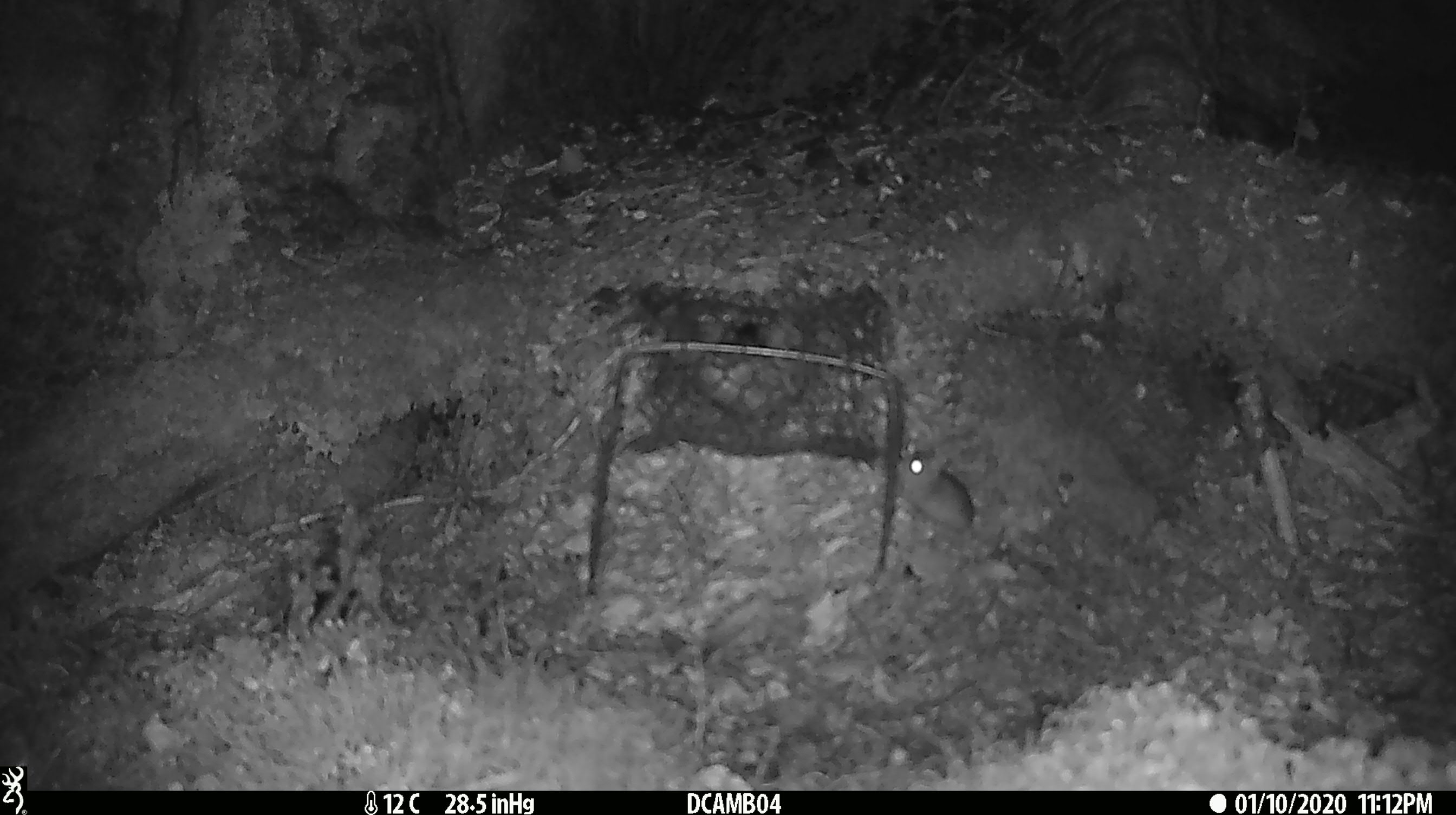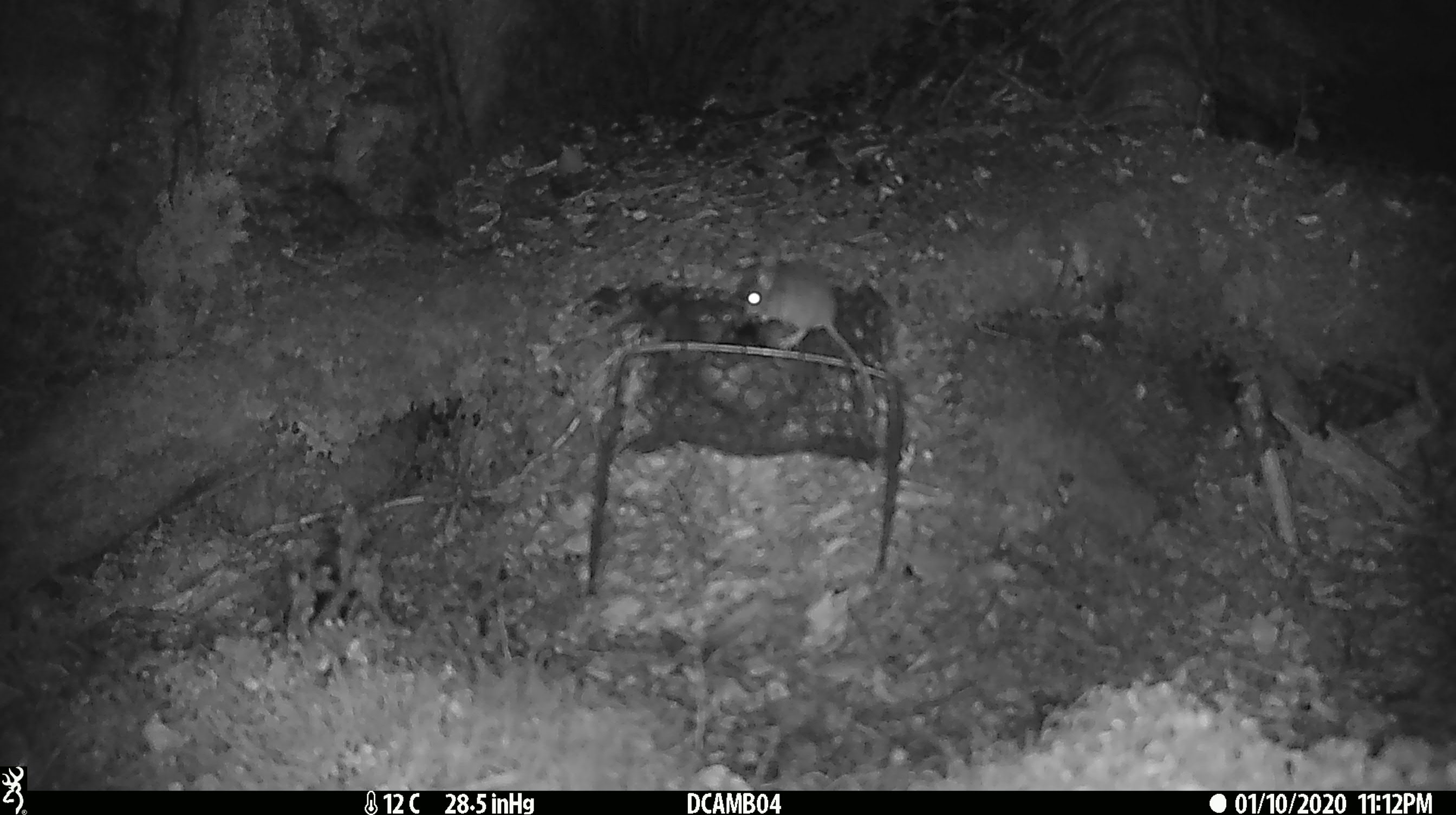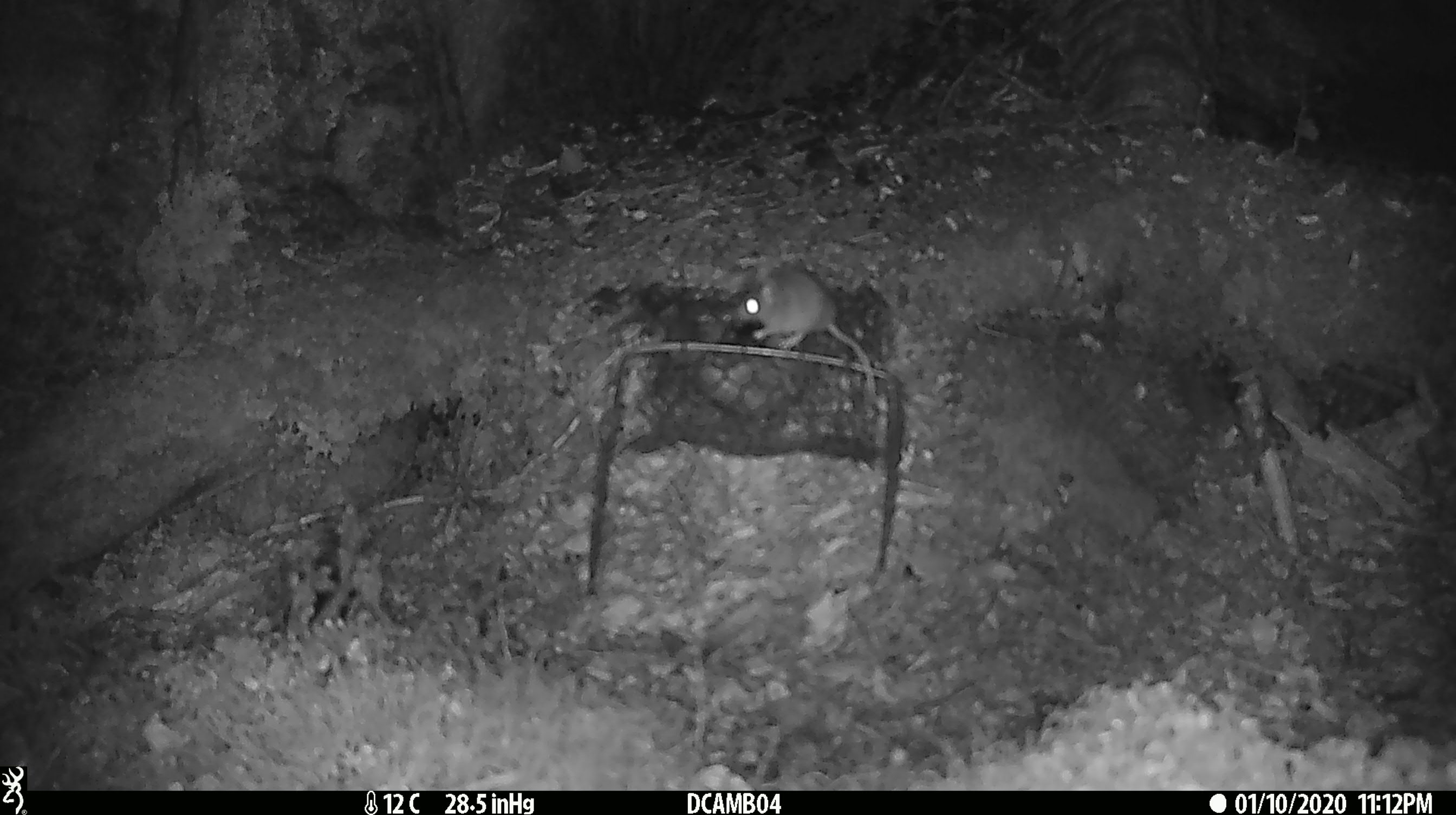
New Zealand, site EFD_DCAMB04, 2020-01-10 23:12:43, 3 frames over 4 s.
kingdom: Animalia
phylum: Chordata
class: Mammalia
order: Rodentia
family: Muridae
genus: Mus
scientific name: Mus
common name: mouse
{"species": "mouse (Mus)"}